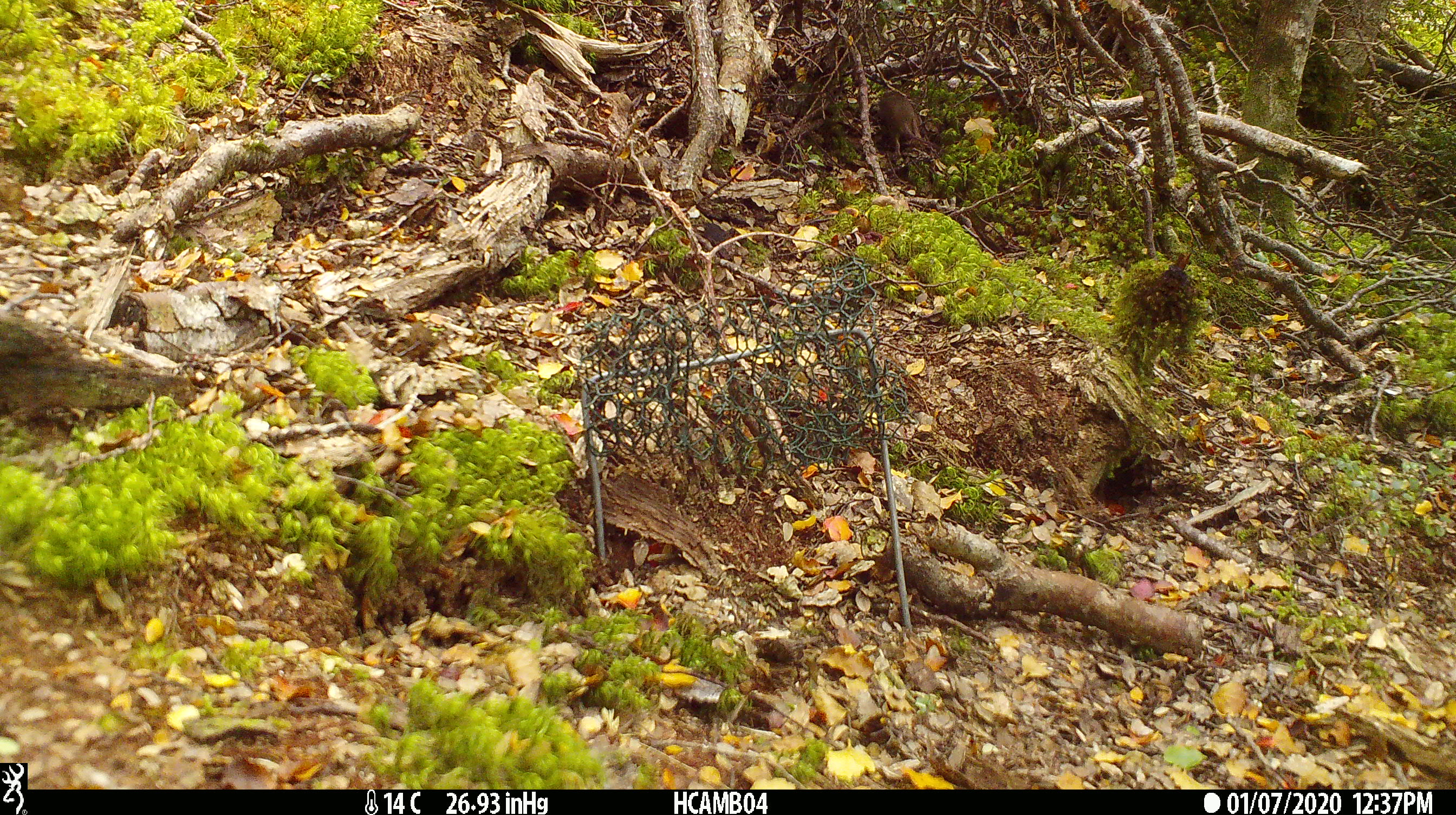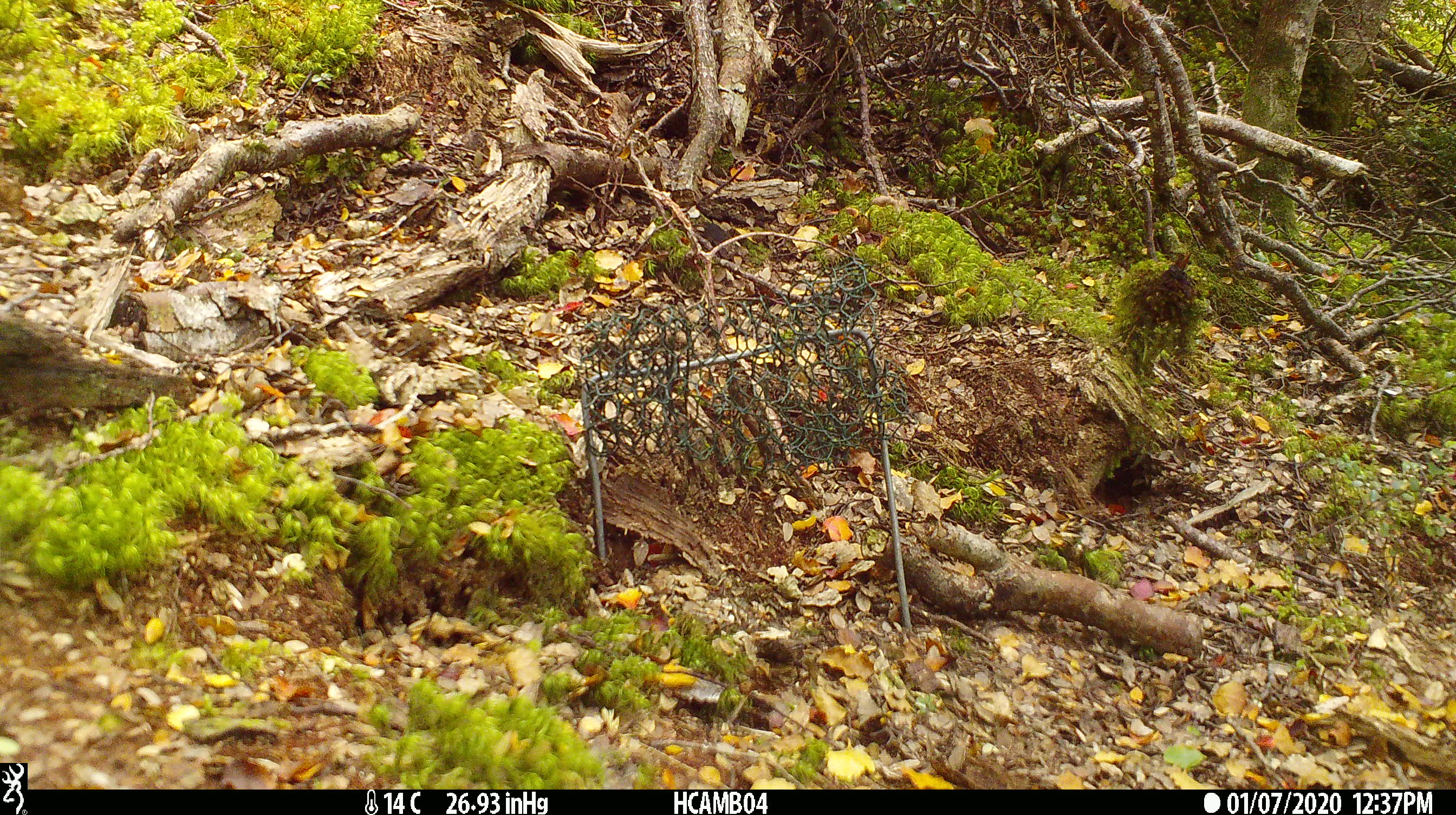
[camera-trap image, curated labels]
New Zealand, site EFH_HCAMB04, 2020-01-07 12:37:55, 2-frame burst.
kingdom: Animalia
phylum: Chordata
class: Mammalia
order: Rodentia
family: Muridae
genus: Mus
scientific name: Mus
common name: mouse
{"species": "mouse (Mus)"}